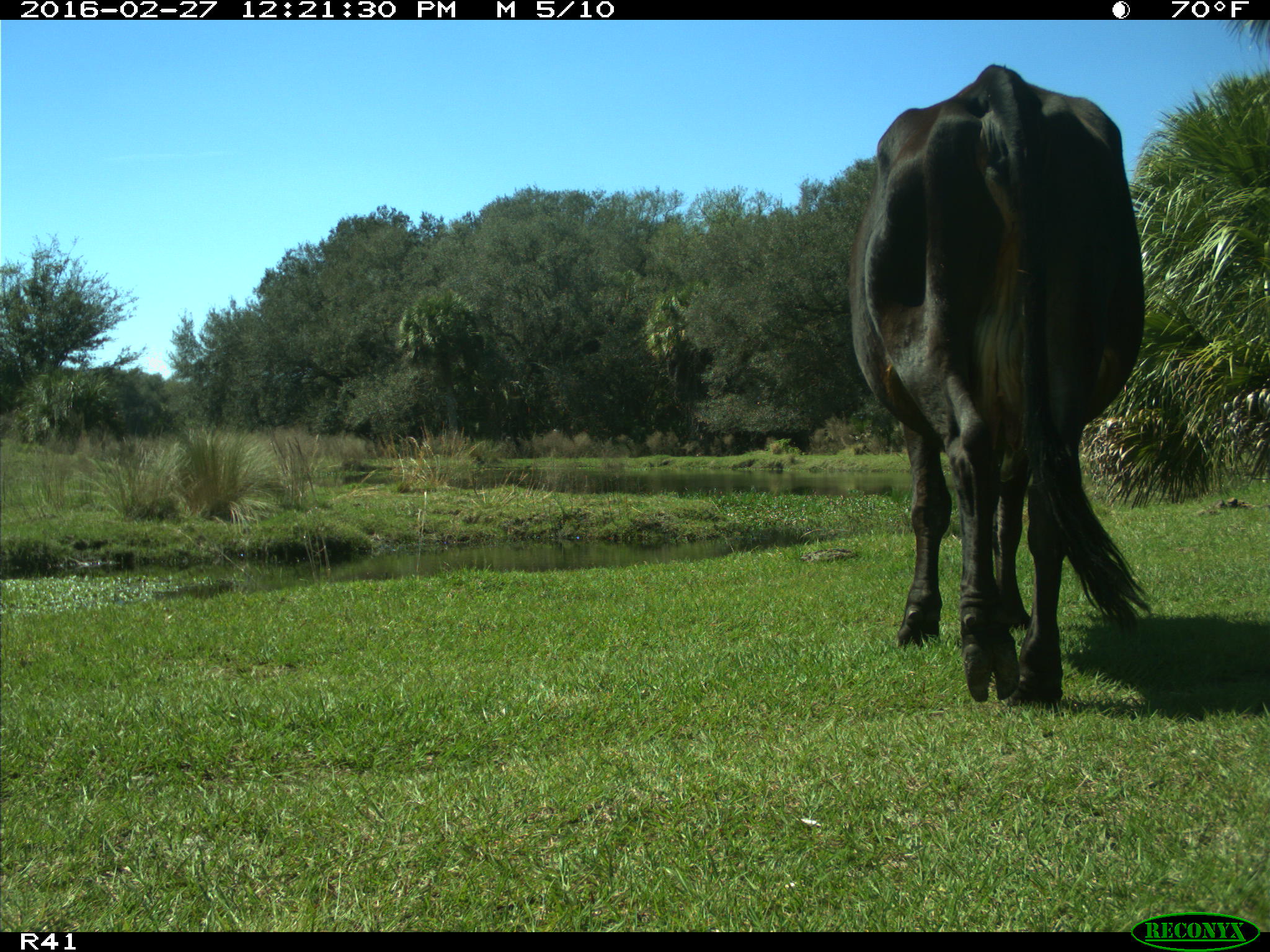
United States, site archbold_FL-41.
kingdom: Animalia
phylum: Chordata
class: Mammalia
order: Artiodactyla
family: Bovidae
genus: Bos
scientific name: Bos taurus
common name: domestic cow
Bos taurus (domestic cow).